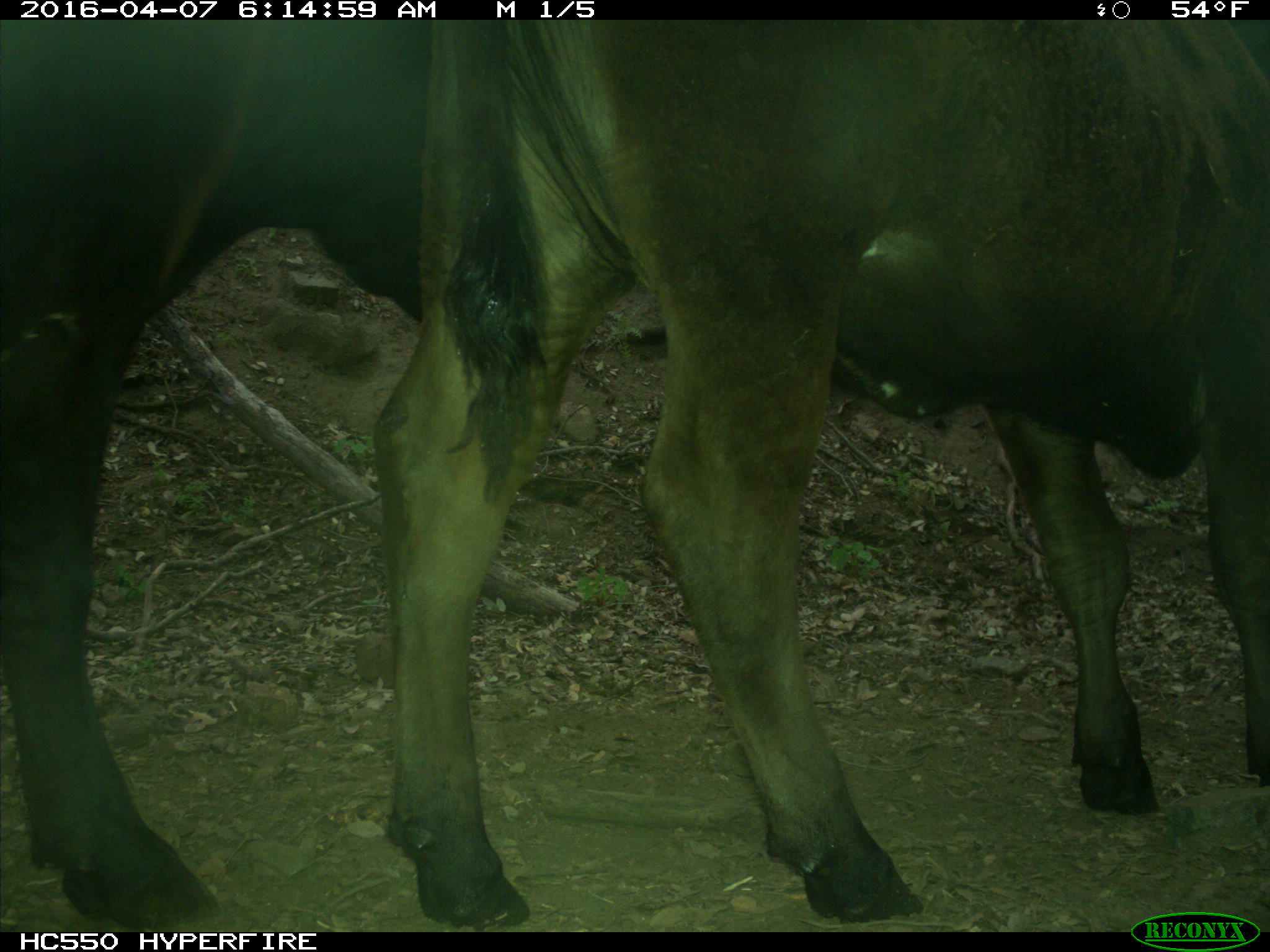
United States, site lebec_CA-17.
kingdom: Animalia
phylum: Chordata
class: Mammalia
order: Artiodactyla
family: Bovidae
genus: Bos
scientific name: Bos taurus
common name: domestic cow